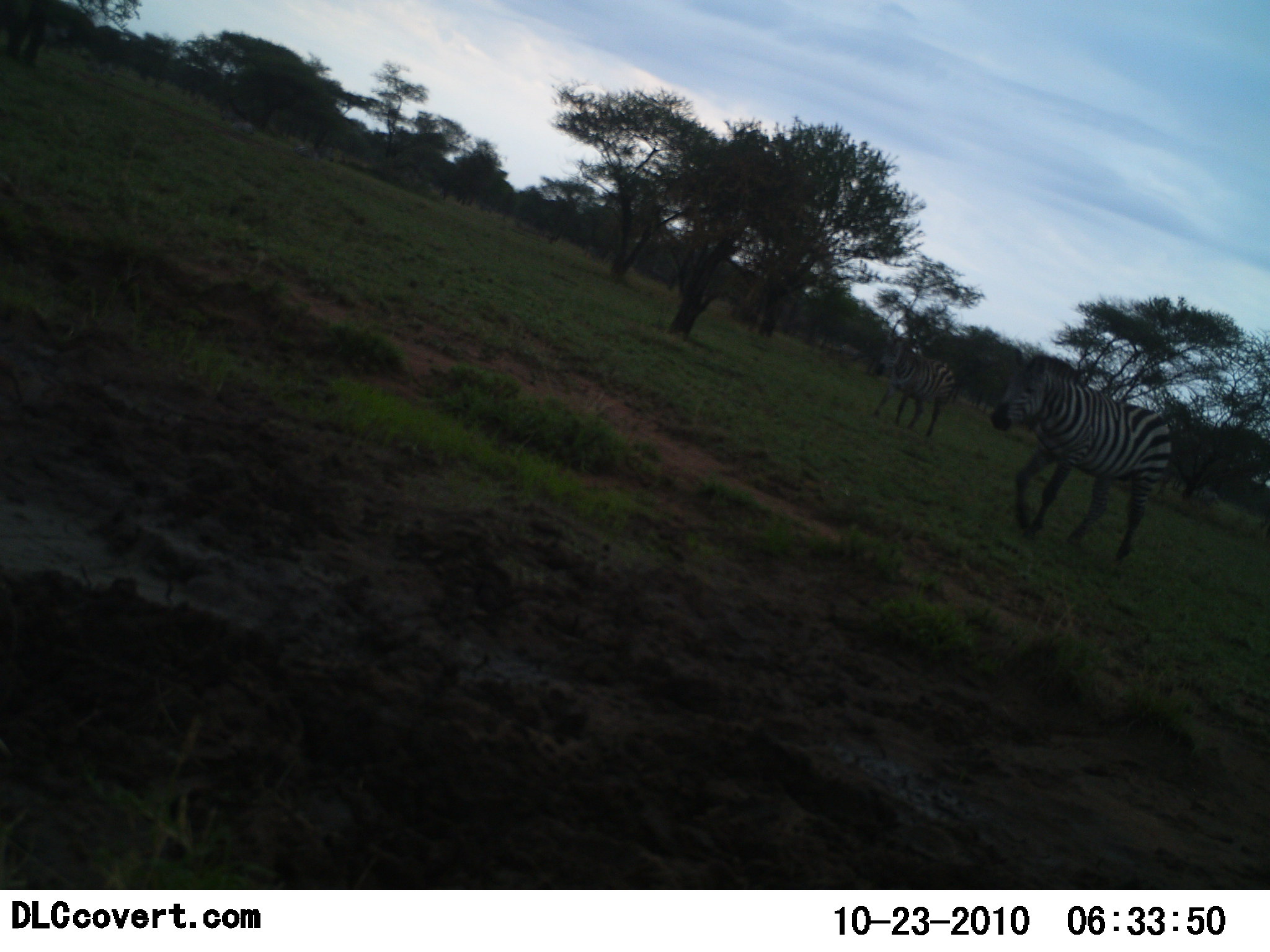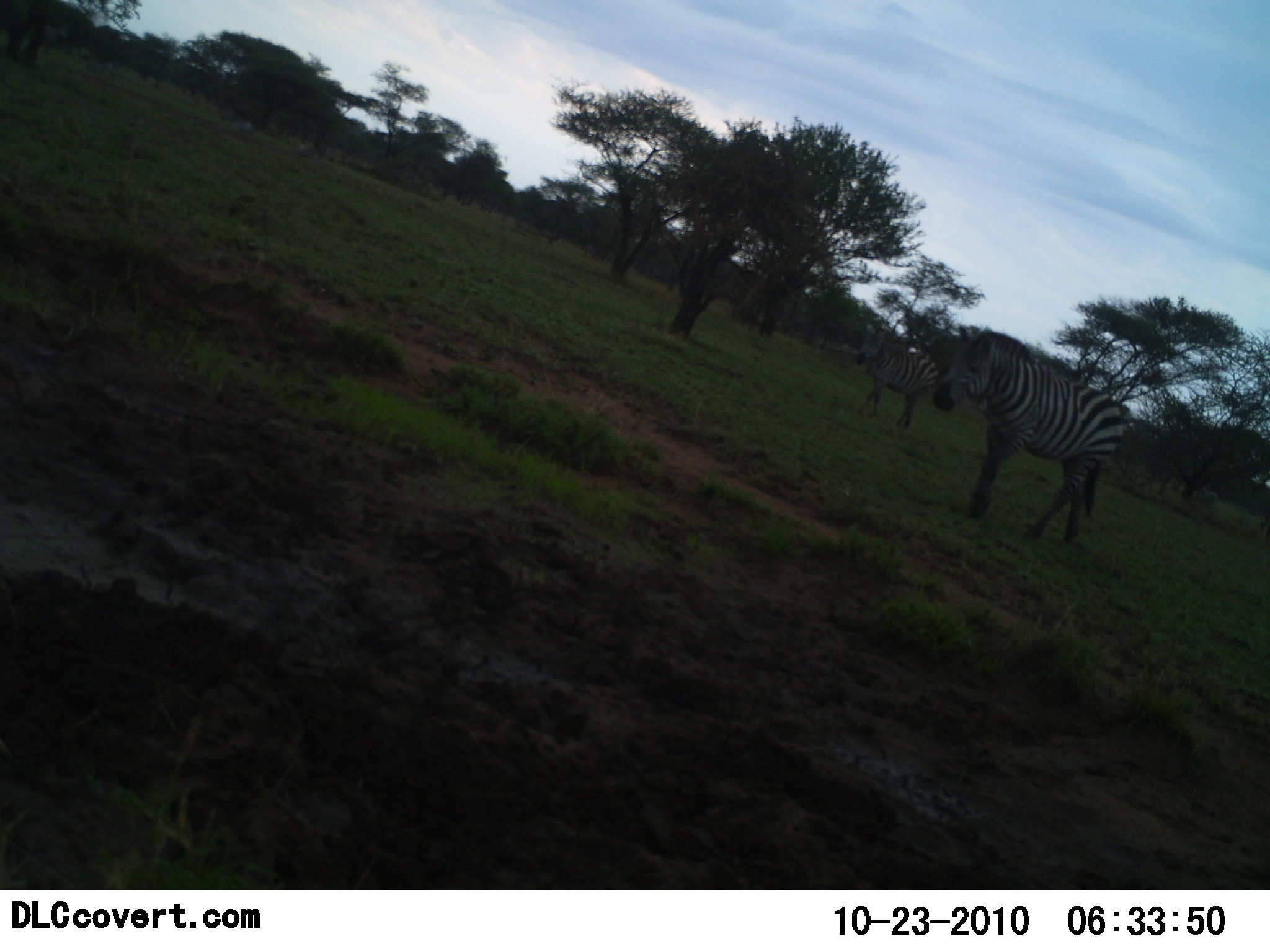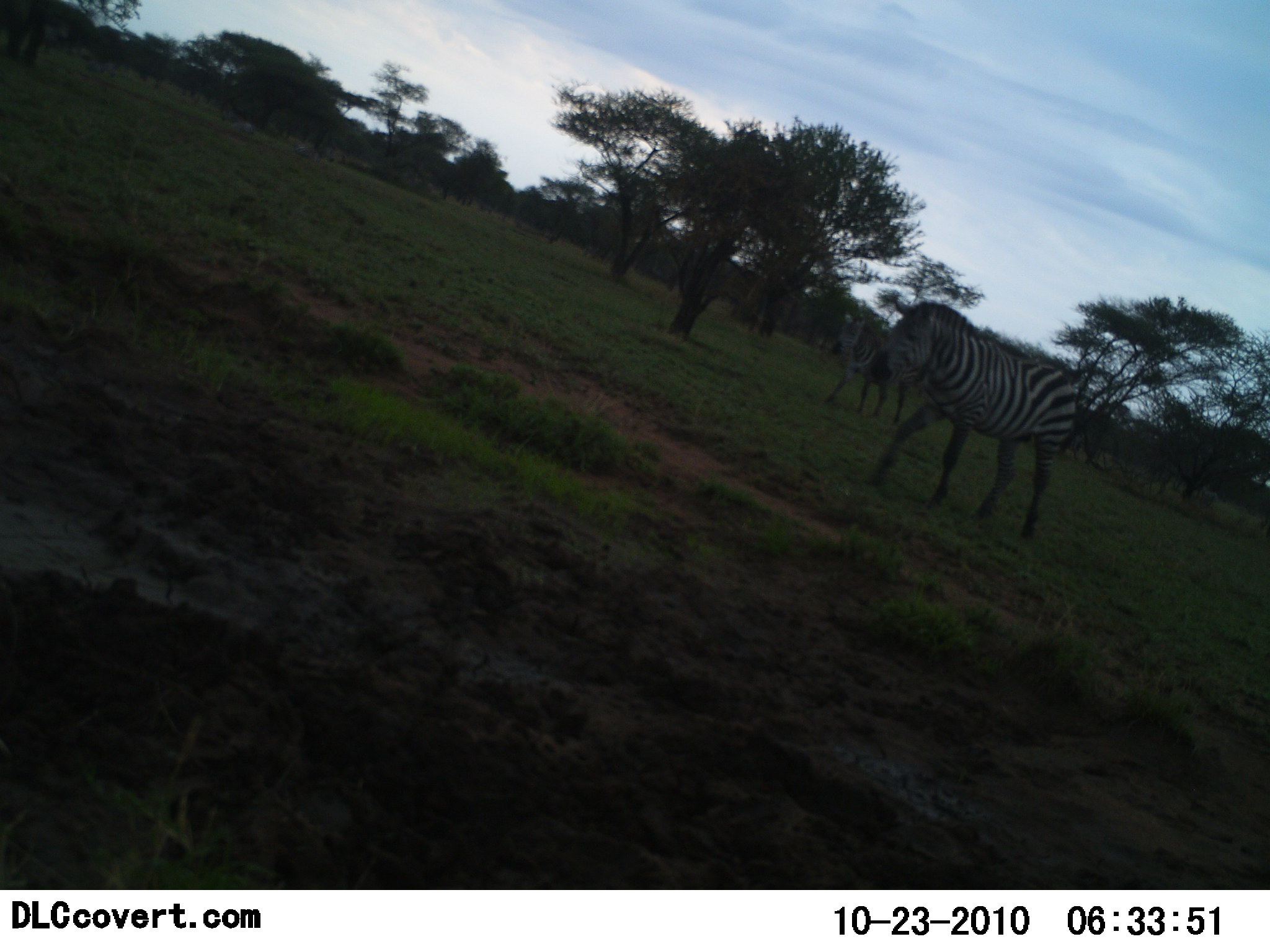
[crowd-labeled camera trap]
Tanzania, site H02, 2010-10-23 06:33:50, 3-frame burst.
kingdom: Animalia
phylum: Chordata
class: Mammalia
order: Perissodactyla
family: Equidae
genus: Equus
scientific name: Equus quagga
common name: plains zebra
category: zebra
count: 2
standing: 22%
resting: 6%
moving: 72%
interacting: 0%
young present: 0%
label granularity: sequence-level